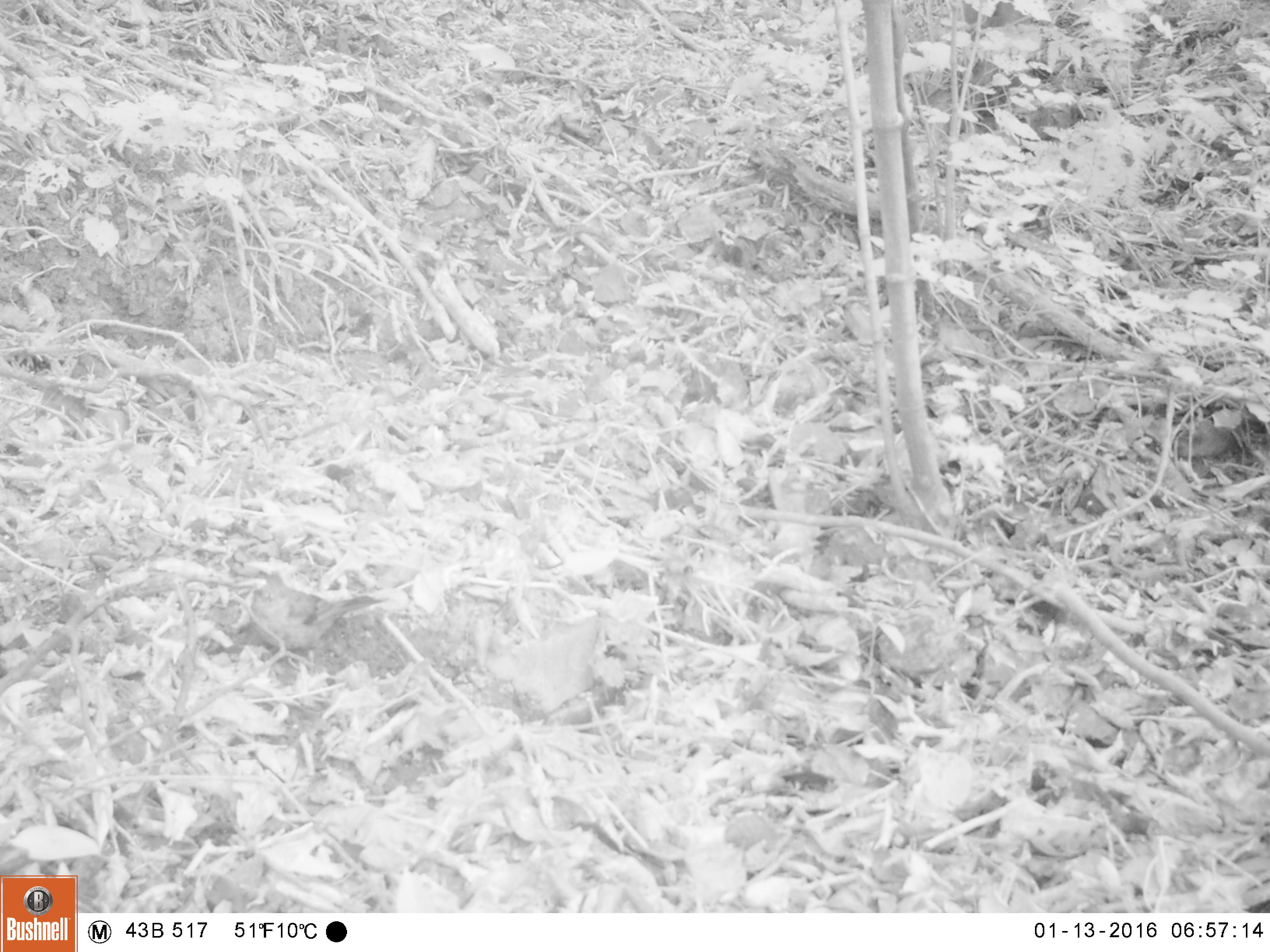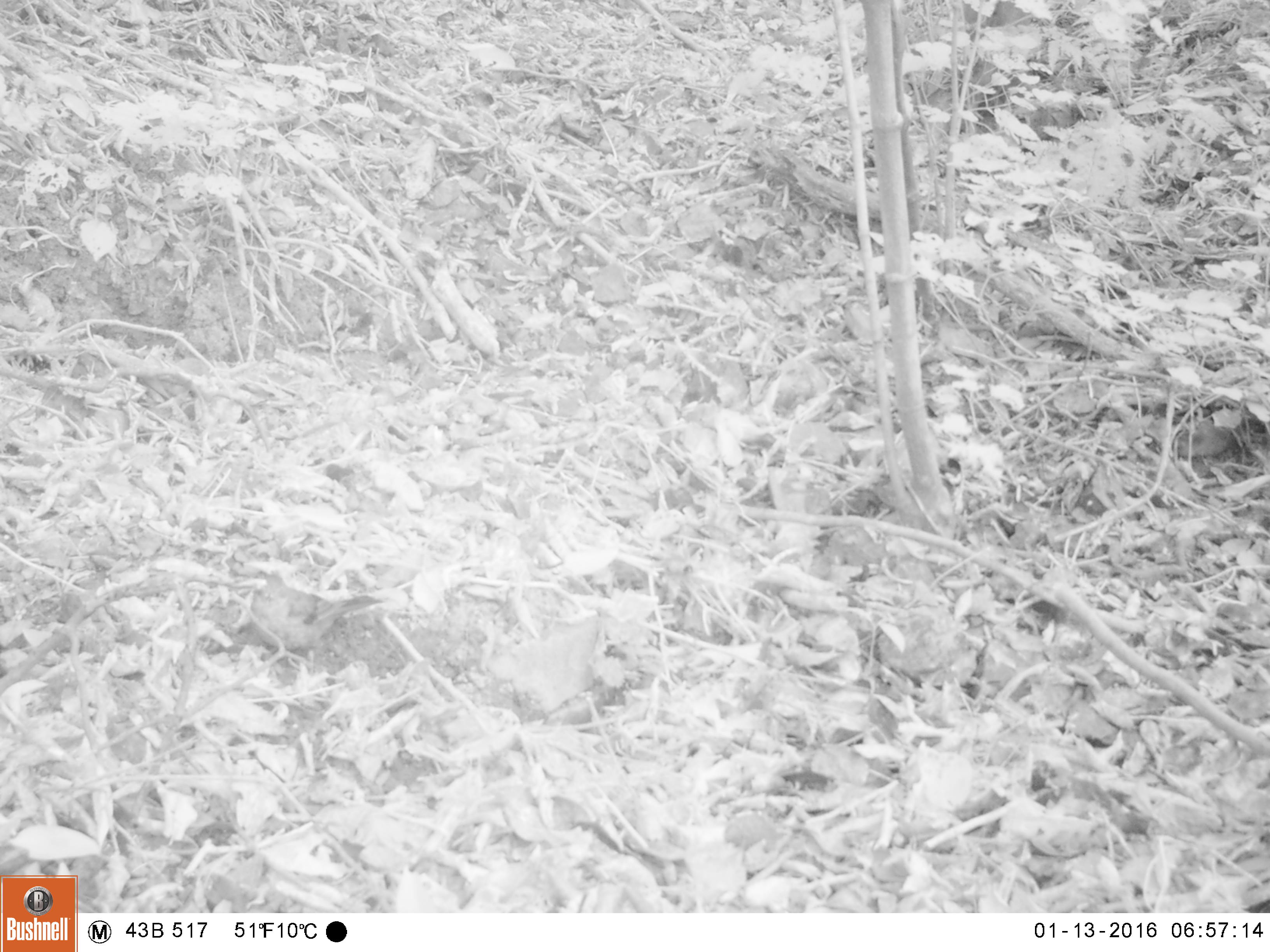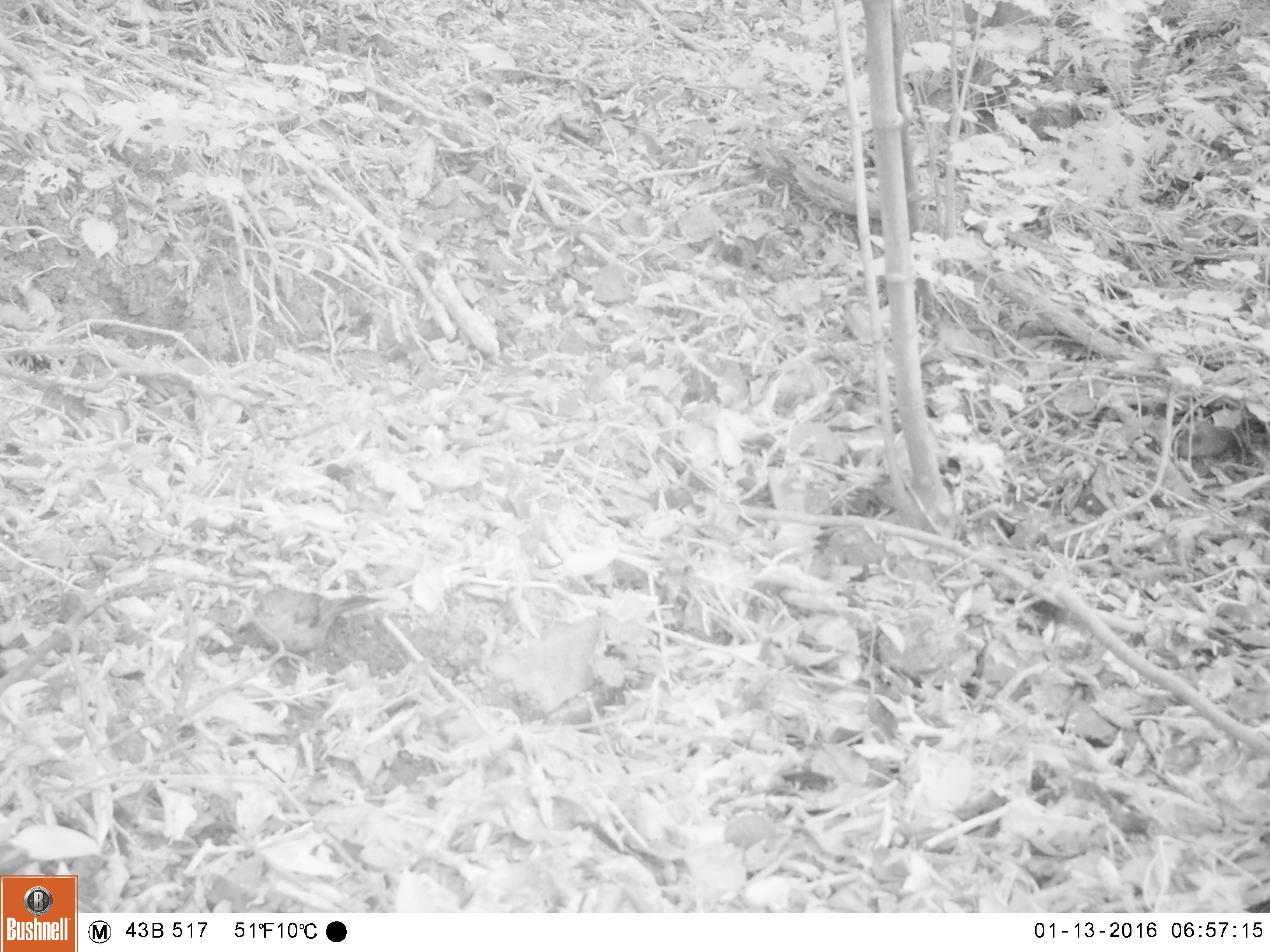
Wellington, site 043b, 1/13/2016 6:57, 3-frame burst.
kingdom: Animalia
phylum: Chordata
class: Aves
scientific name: Aves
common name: bird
Bird (Aves).